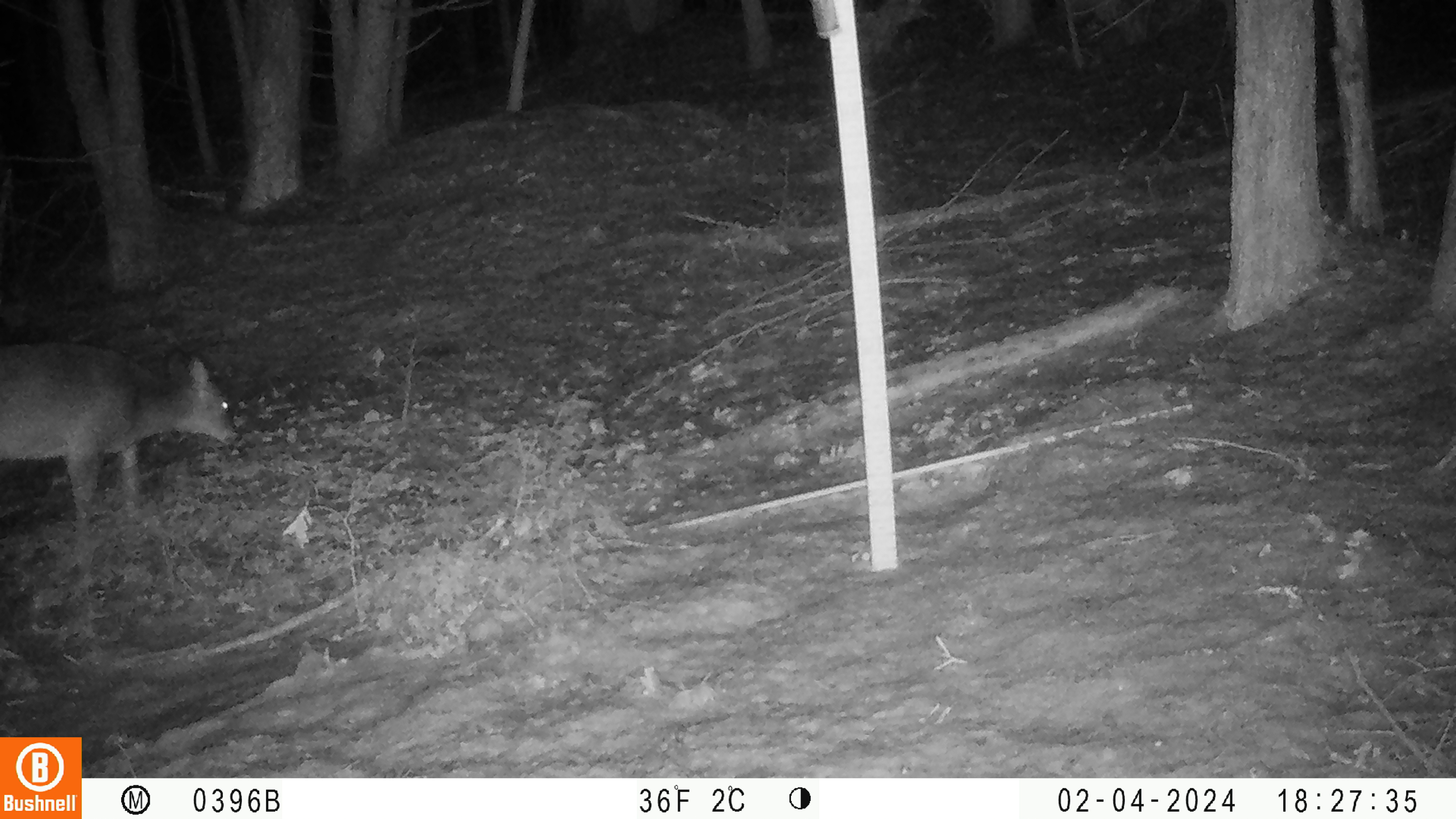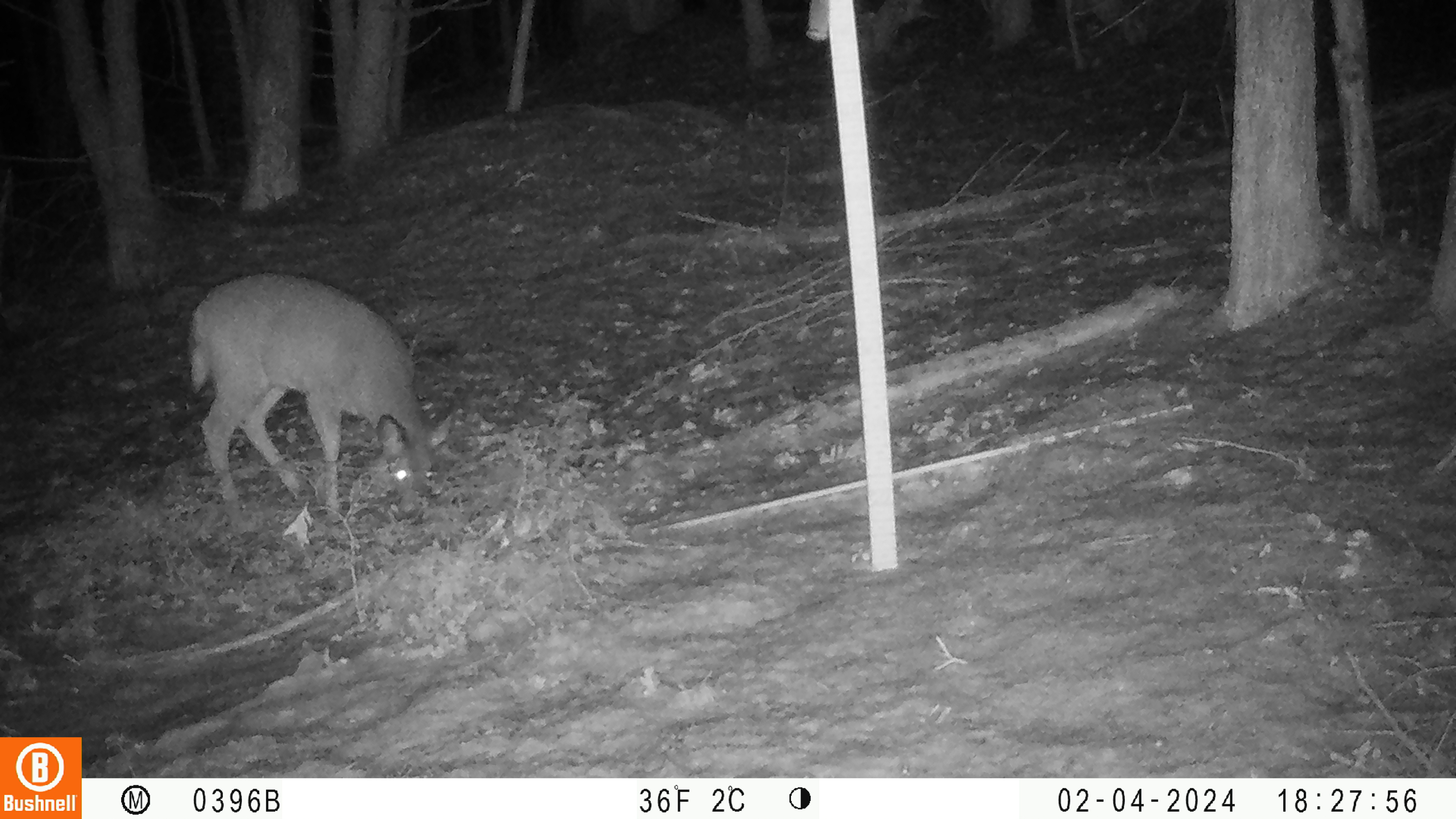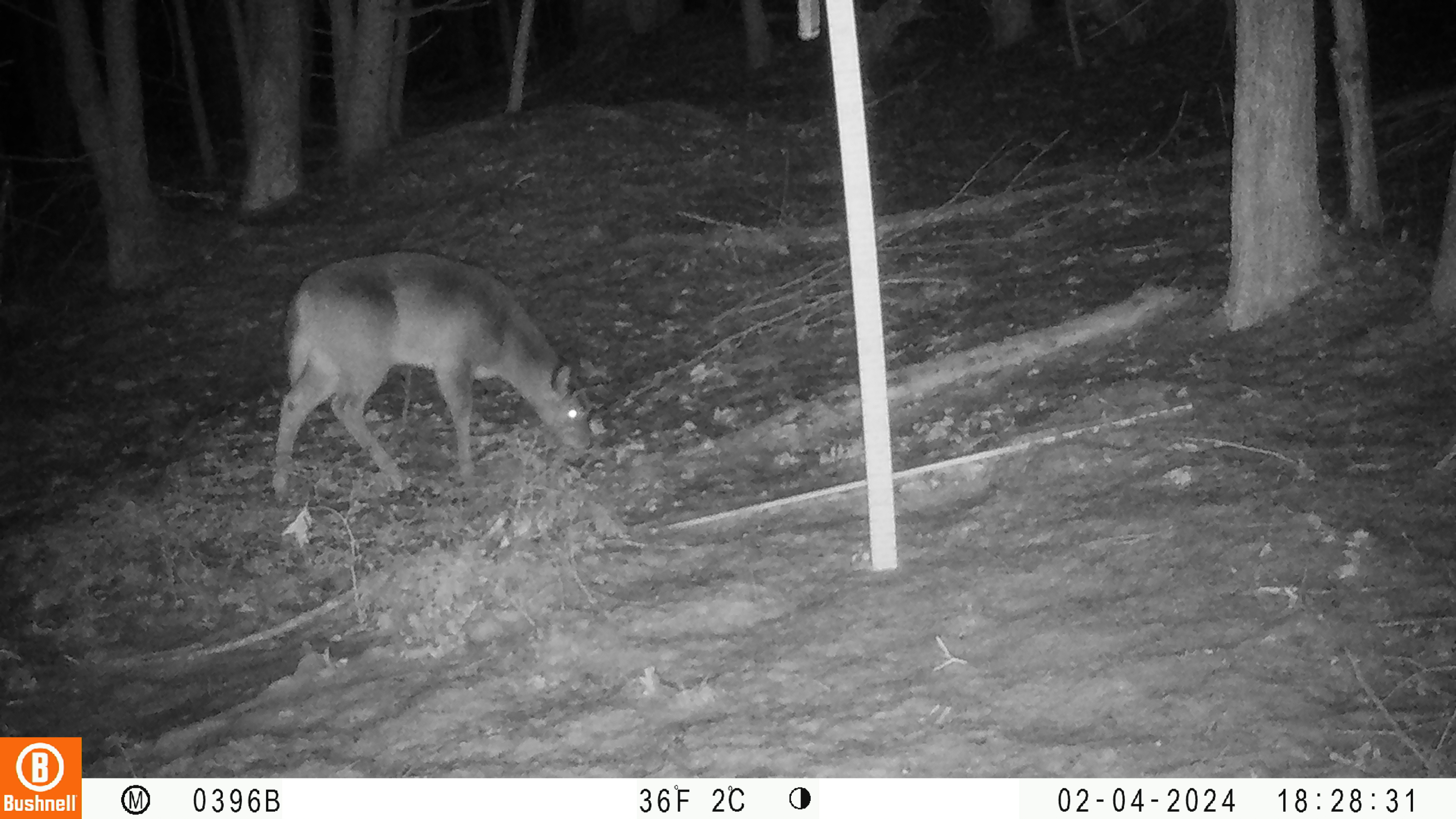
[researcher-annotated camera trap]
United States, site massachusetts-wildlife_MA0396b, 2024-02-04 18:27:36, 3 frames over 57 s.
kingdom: Animalia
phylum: Chordata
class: Mammalia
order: Artiodactyla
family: Cervidae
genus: Odocoileus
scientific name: Odocoileus virginianus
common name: white-tailed deer